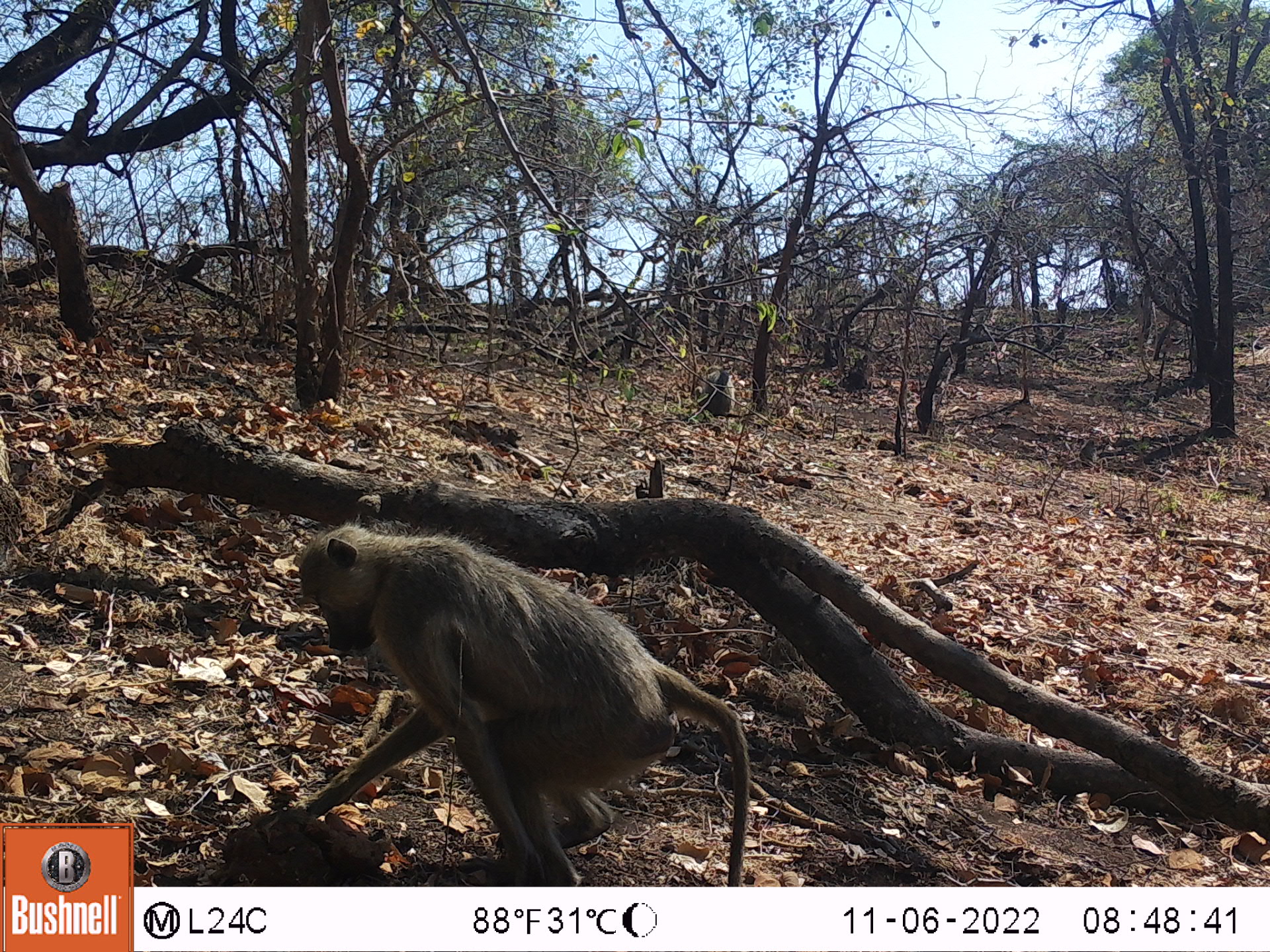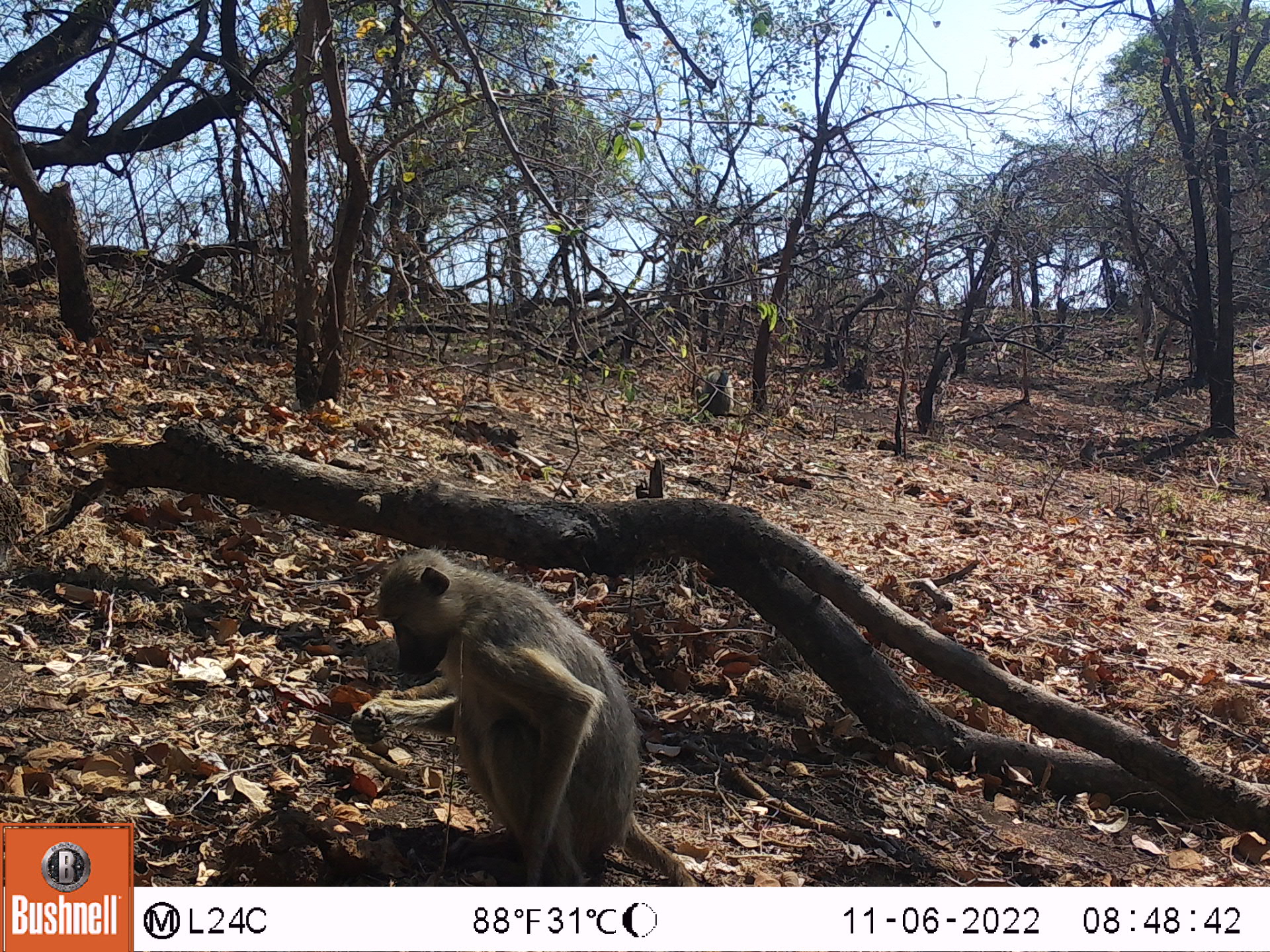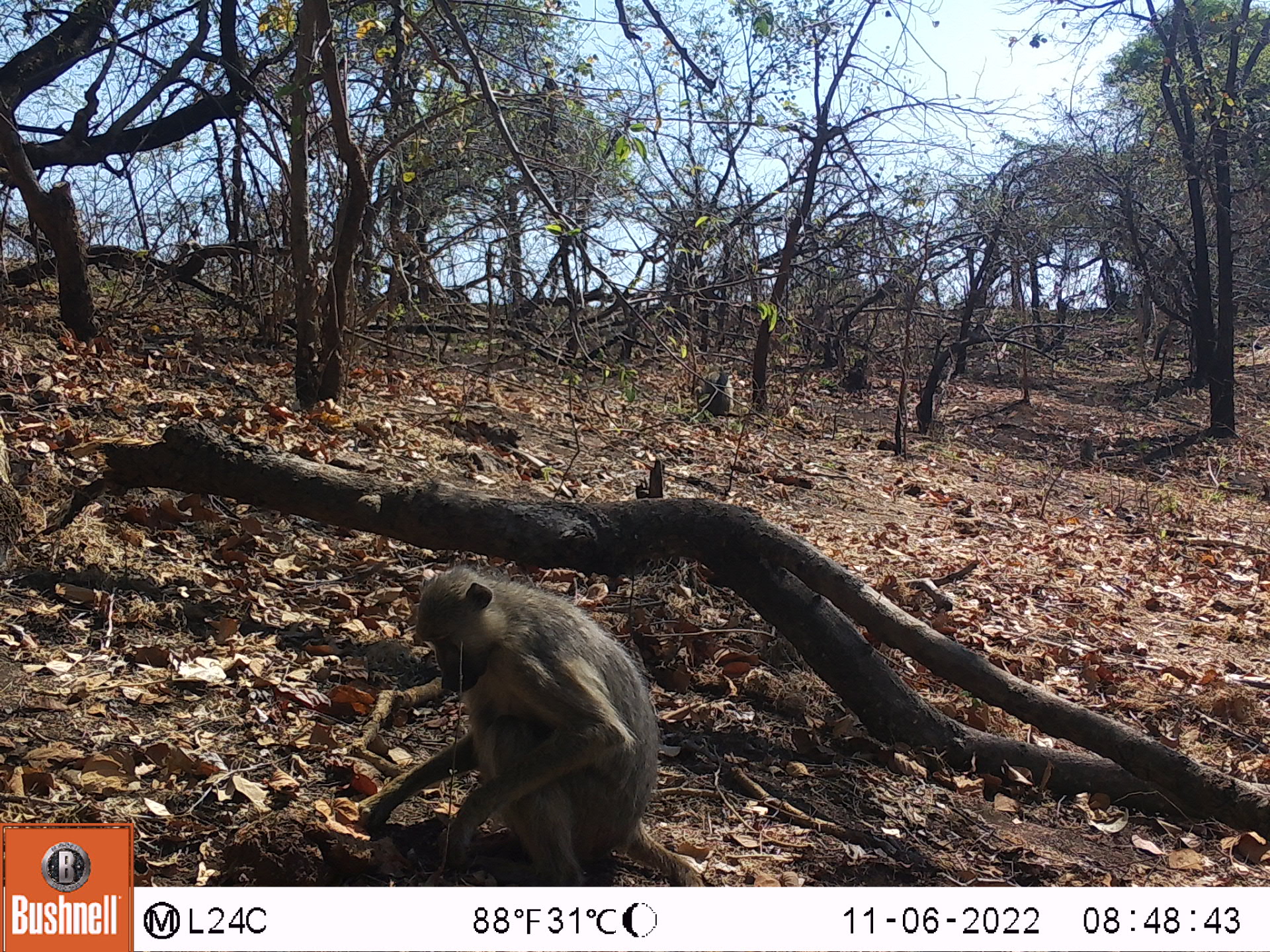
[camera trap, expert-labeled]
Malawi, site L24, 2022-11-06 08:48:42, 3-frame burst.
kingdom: Animalia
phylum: Chordata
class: Mammalia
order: Primates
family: Cercopithecidae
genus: Papio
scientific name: Papio cynocephalus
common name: yellow baboon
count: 2